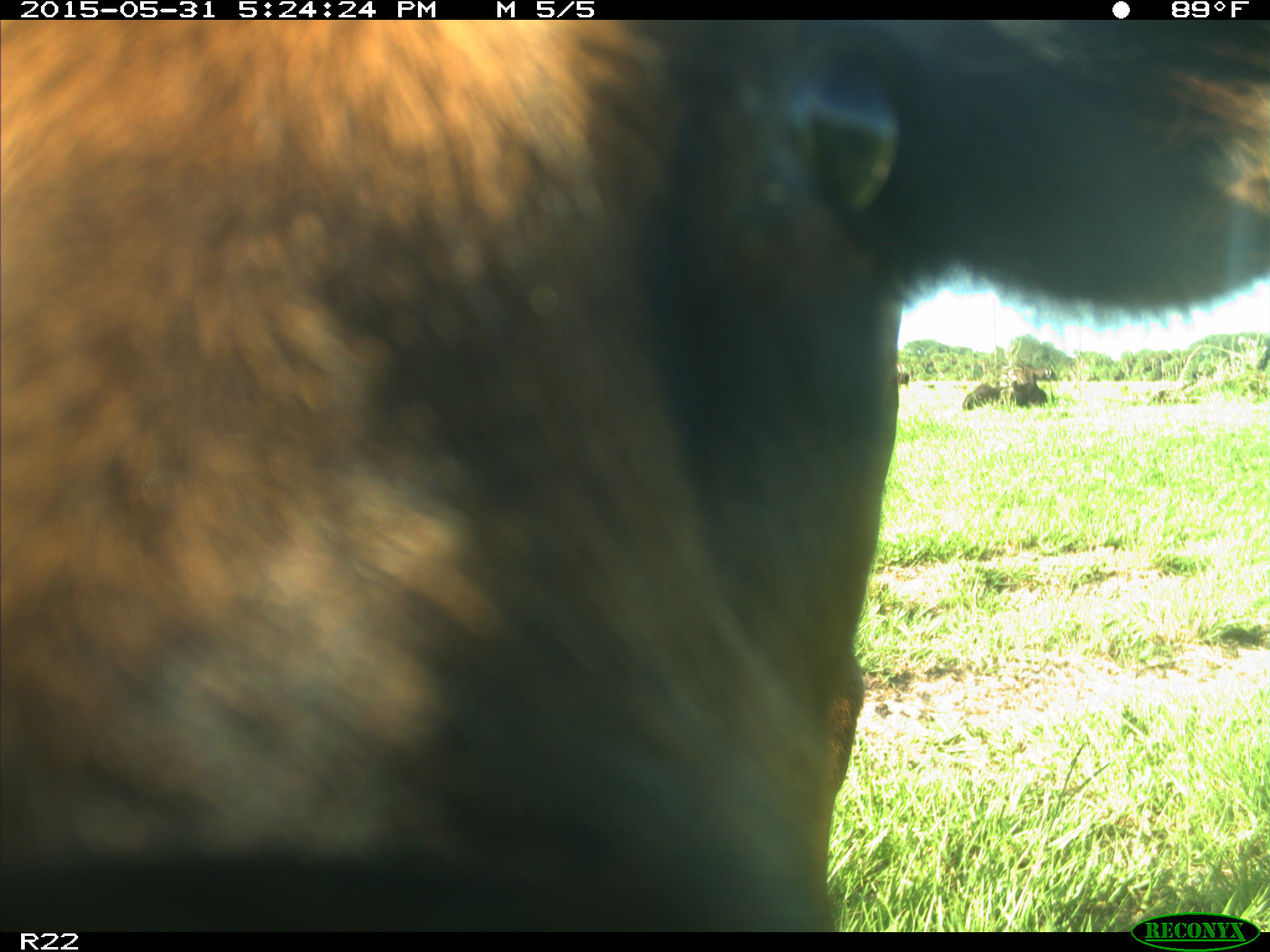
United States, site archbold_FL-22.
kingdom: Animalia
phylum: Chordata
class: Mammalia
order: Artiodactyla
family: Bovidae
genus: Bos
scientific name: Bos taurus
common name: domestic cow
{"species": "Bos taurus (domestic cow)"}